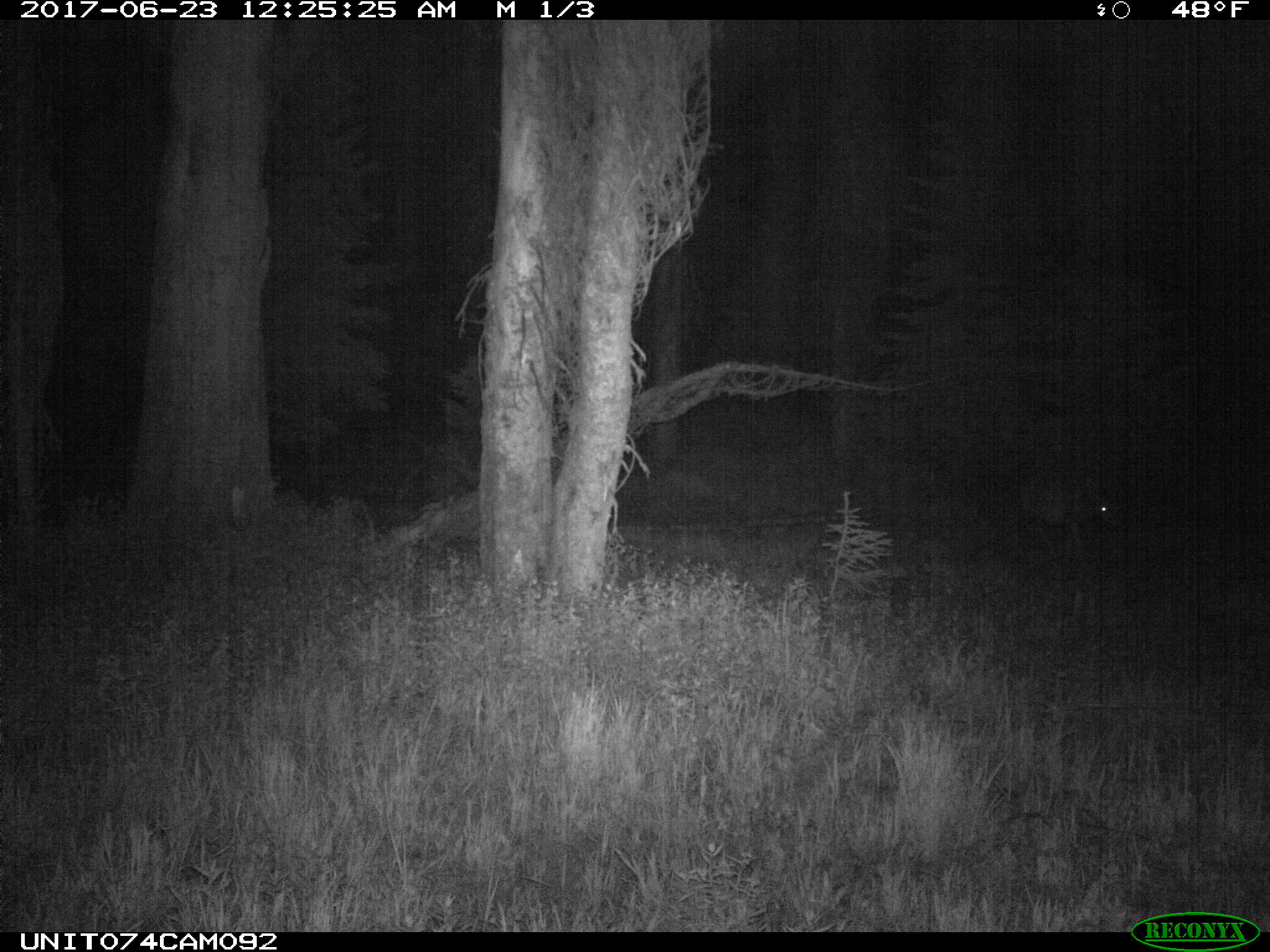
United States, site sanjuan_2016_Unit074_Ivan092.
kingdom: Animalia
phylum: Chordata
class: Mammalia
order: Artiodactyla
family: Cervidae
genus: Odocoileus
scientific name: Odocoileus hemionus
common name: mule deer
Odocoileus hemionus (mule deer).